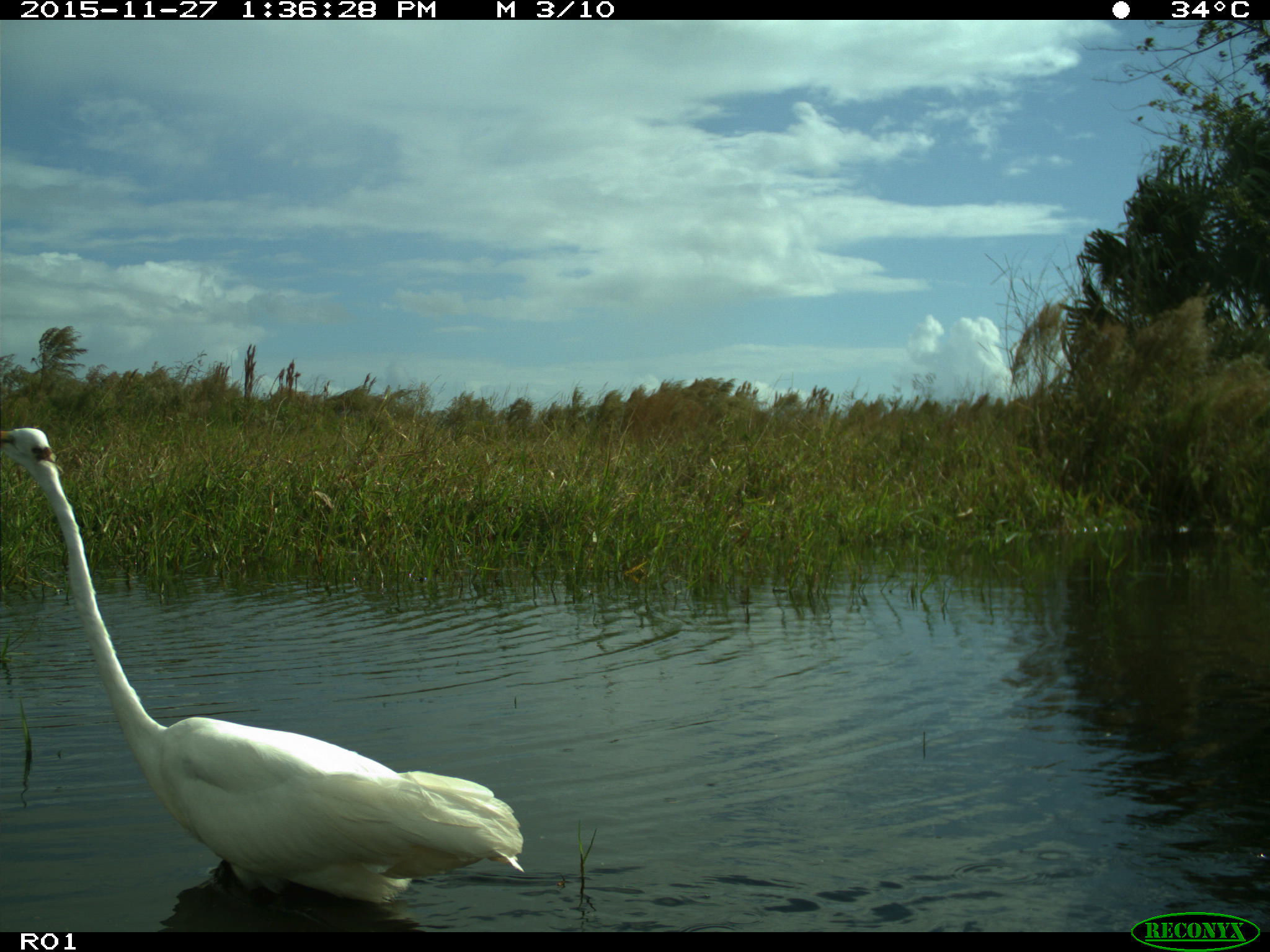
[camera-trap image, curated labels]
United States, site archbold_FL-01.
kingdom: Animalia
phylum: Chordata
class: Aves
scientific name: Aves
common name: birds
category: unidentified bird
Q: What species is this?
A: Unidentified bird (birds) (Aves).